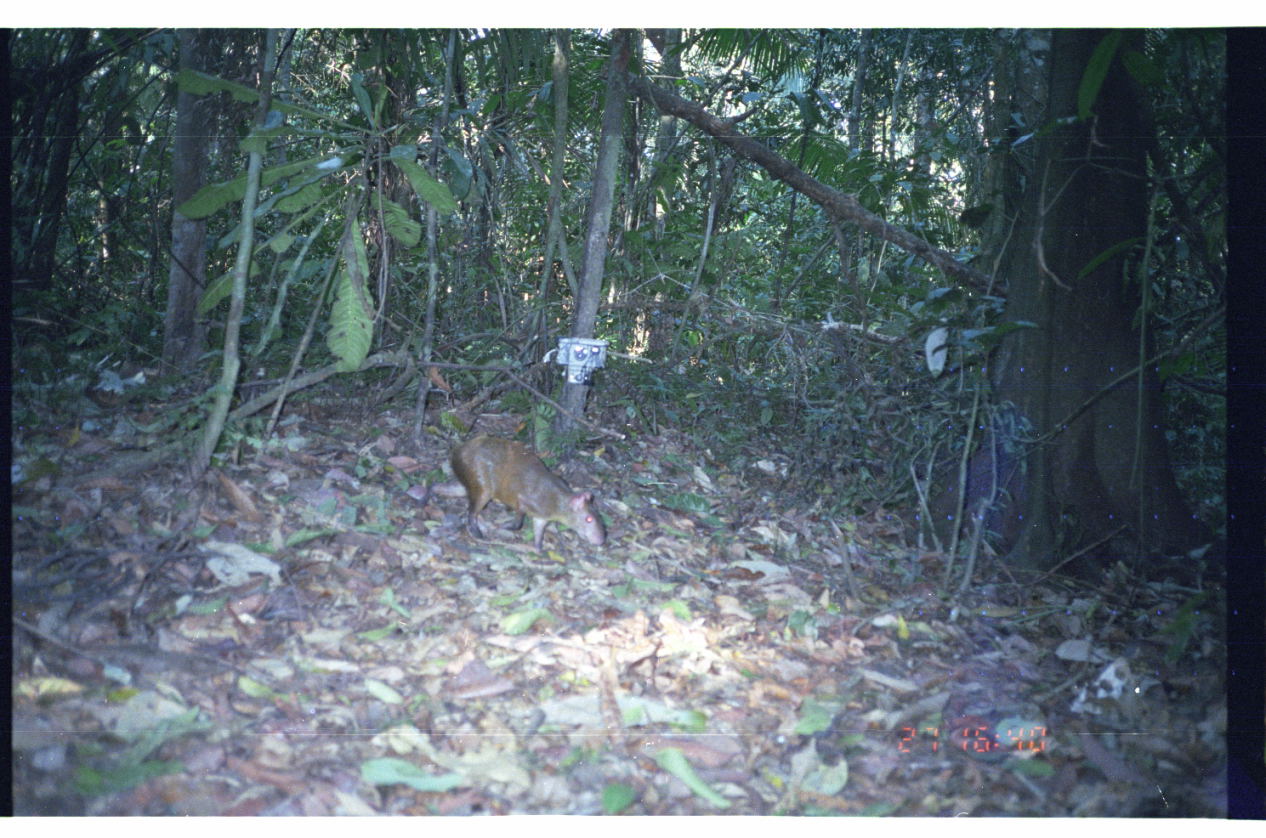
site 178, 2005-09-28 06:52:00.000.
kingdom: Animalia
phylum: Chordata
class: Mammalia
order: Rodentia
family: Dasyproctidae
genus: Dasyprocta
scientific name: Dasyprocta punctata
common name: central american agouti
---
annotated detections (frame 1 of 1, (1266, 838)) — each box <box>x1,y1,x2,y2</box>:
dasyprocta punctata: <box>443,433,605,553</box>